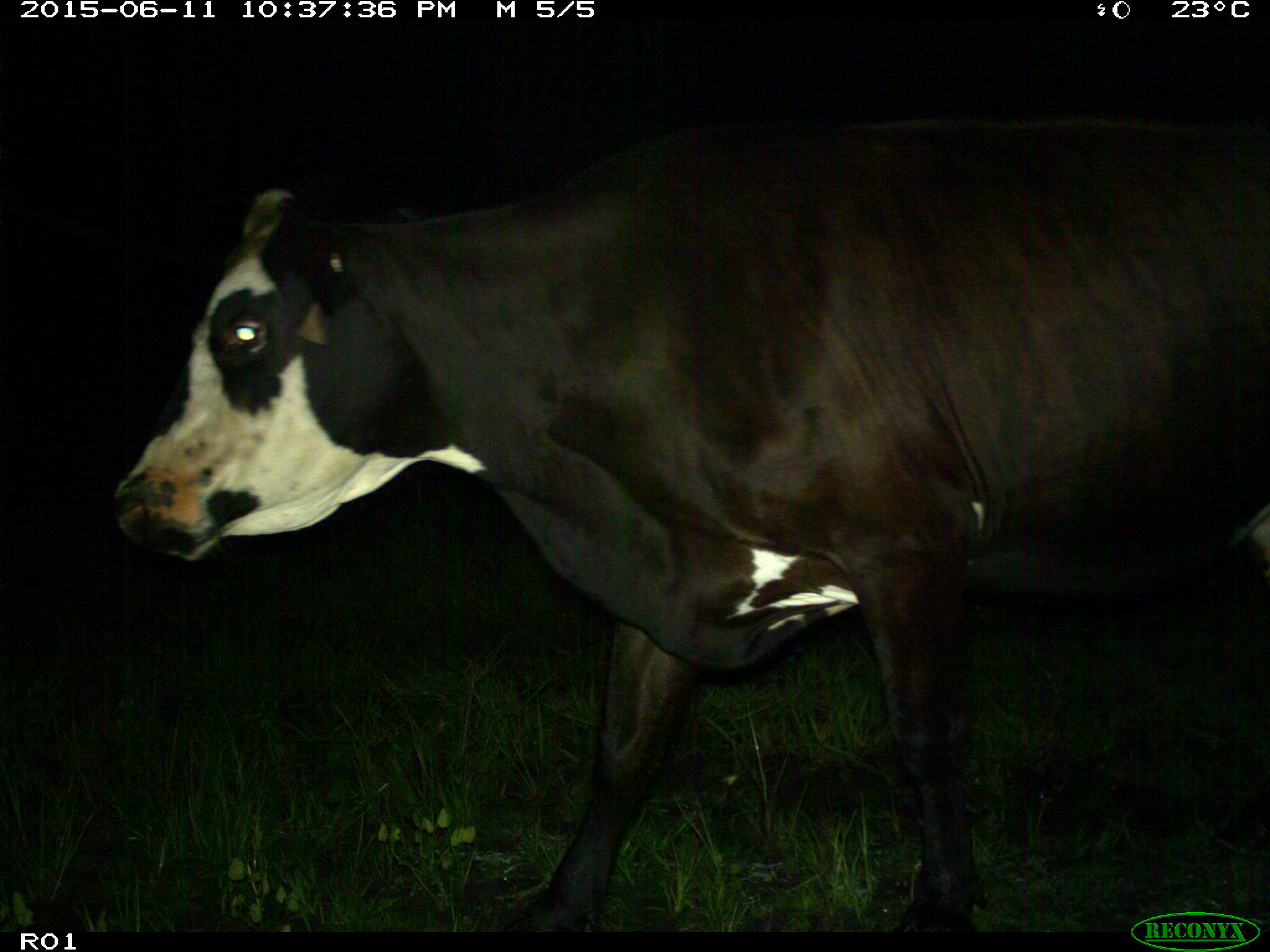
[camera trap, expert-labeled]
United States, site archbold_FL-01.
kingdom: Animalia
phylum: Chordata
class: Mammalia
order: Artiodactyla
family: Bovidae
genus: Bos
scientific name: Bos taurus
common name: domestic cow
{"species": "Bos taurus (domestic cow)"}